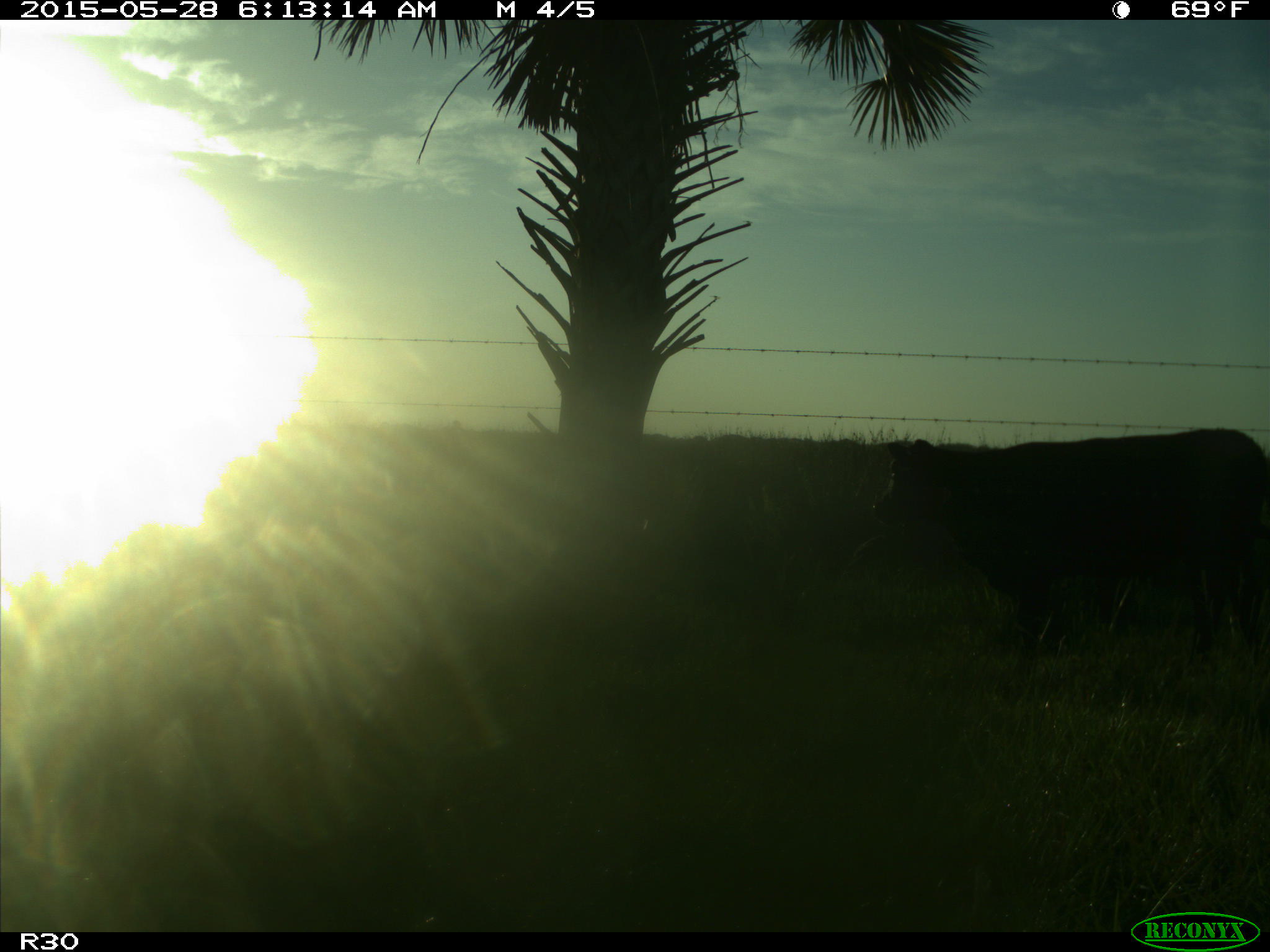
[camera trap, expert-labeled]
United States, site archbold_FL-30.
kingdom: Animalia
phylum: Chordata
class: Mammalia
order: Artiodactyla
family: Bovidae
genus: Bos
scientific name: Bos taurus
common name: domestic cow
Bos taurus (domestic cow).